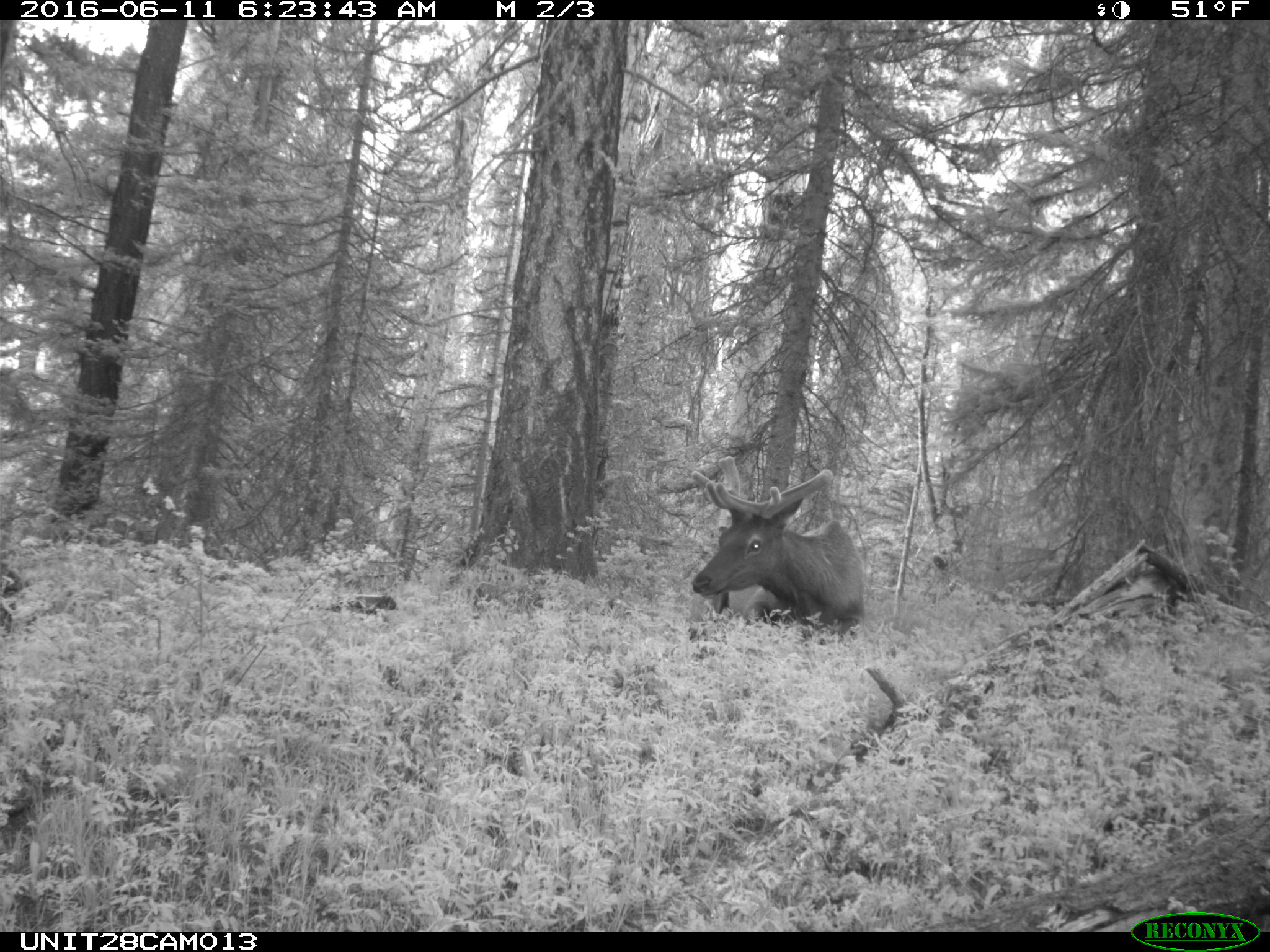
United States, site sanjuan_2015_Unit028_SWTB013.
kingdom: Animalia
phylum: Chordata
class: Mammalia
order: Artiodactyla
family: Cervidae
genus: Cervus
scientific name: Cervus elaphus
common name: red deer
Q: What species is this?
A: Cervus elaphus (red deer).